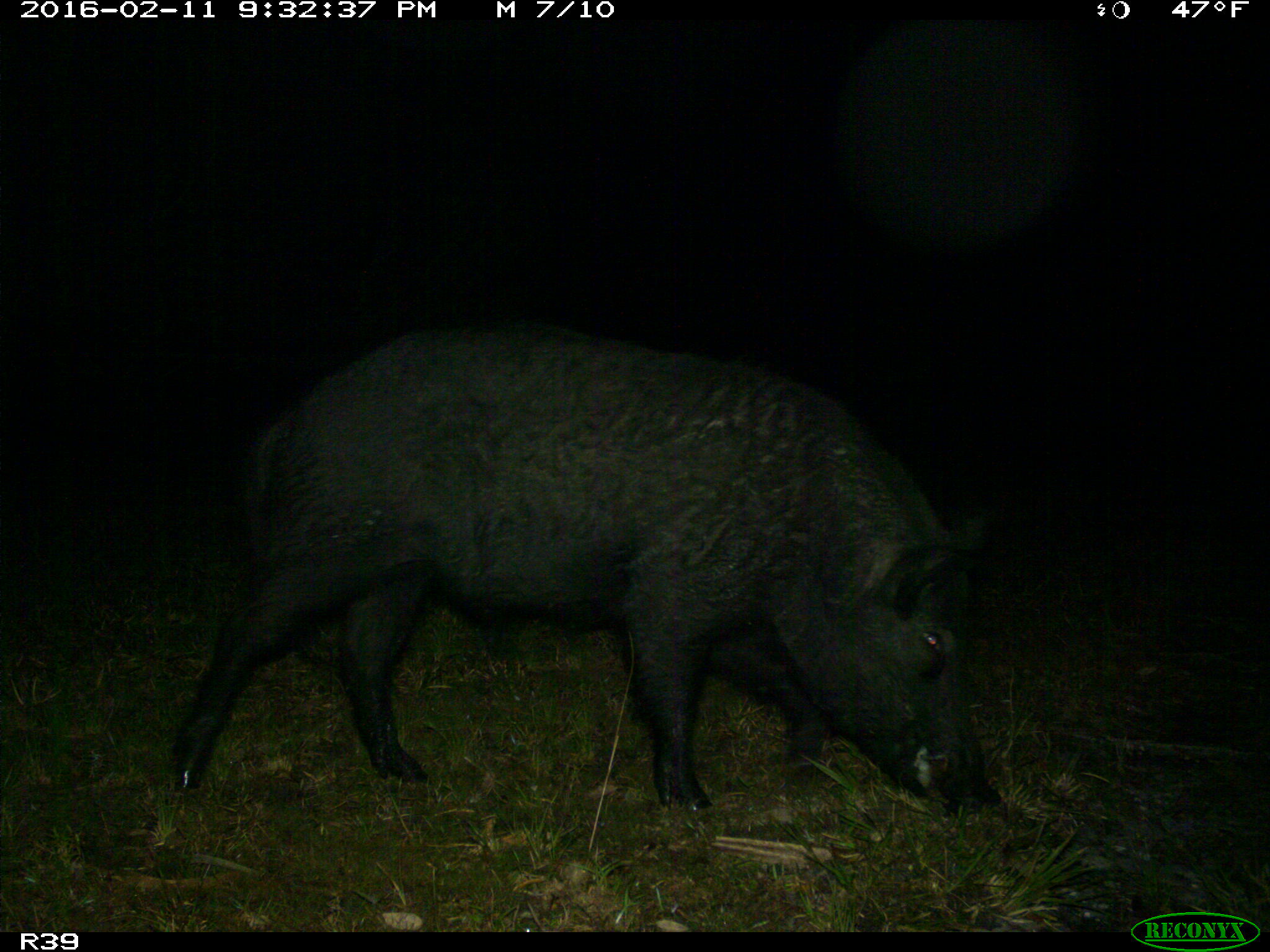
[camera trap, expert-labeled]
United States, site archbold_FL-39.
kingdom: Animalia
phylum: Chordata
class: Mammalia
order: Artiodactyla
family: Suidae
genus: Sus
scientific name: Sus scrofa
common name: wild boar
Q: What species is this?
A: Sus scrofa (wild boar).